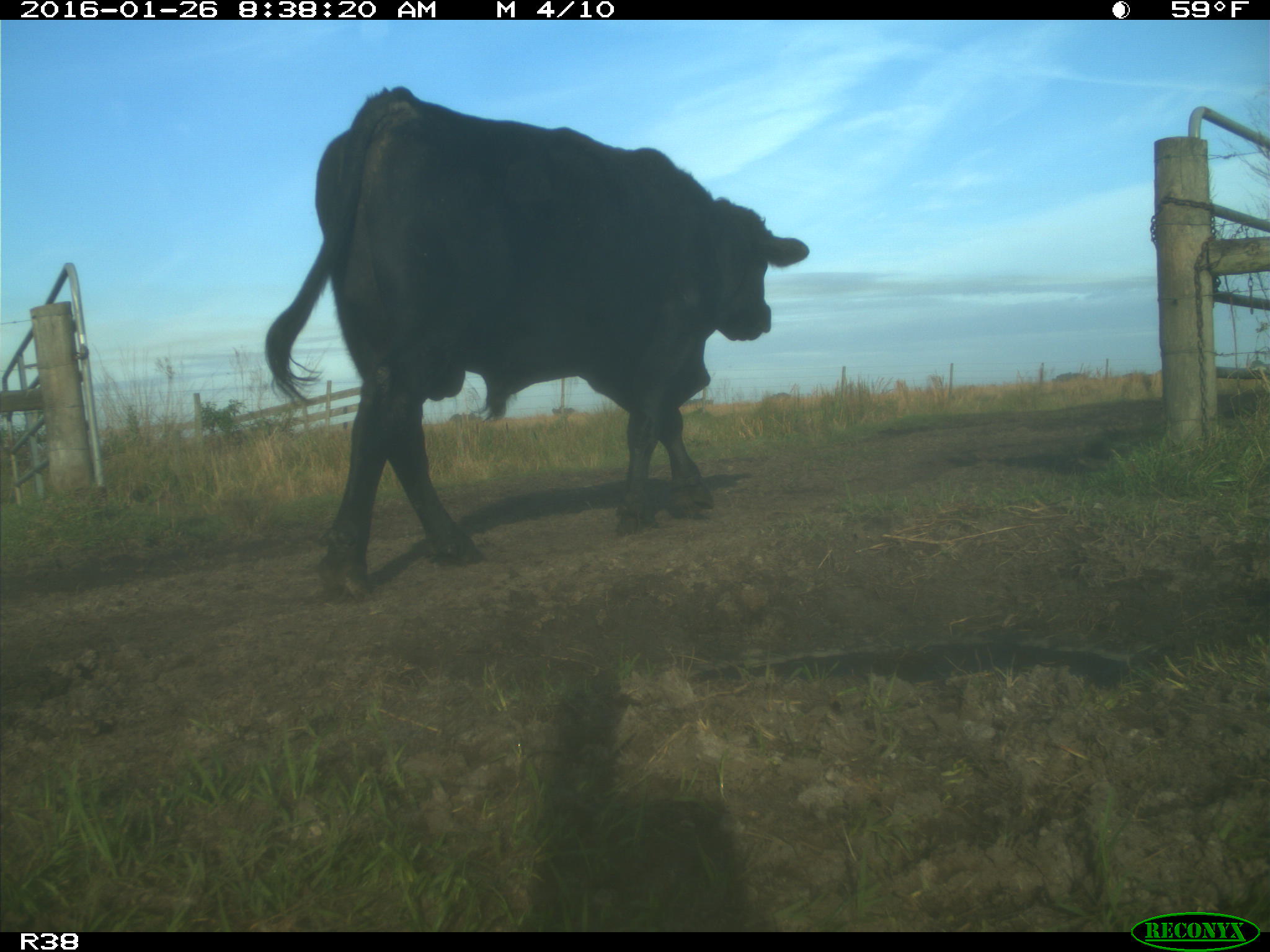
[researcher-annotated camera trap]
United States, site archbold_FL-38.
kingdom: Animalia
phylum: Chordata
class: Mammalia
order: Artiodactyla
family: Bovidae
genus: Bos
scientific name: Bos taurus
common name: domestic cow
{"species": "Bos taurus (domestic cow)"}